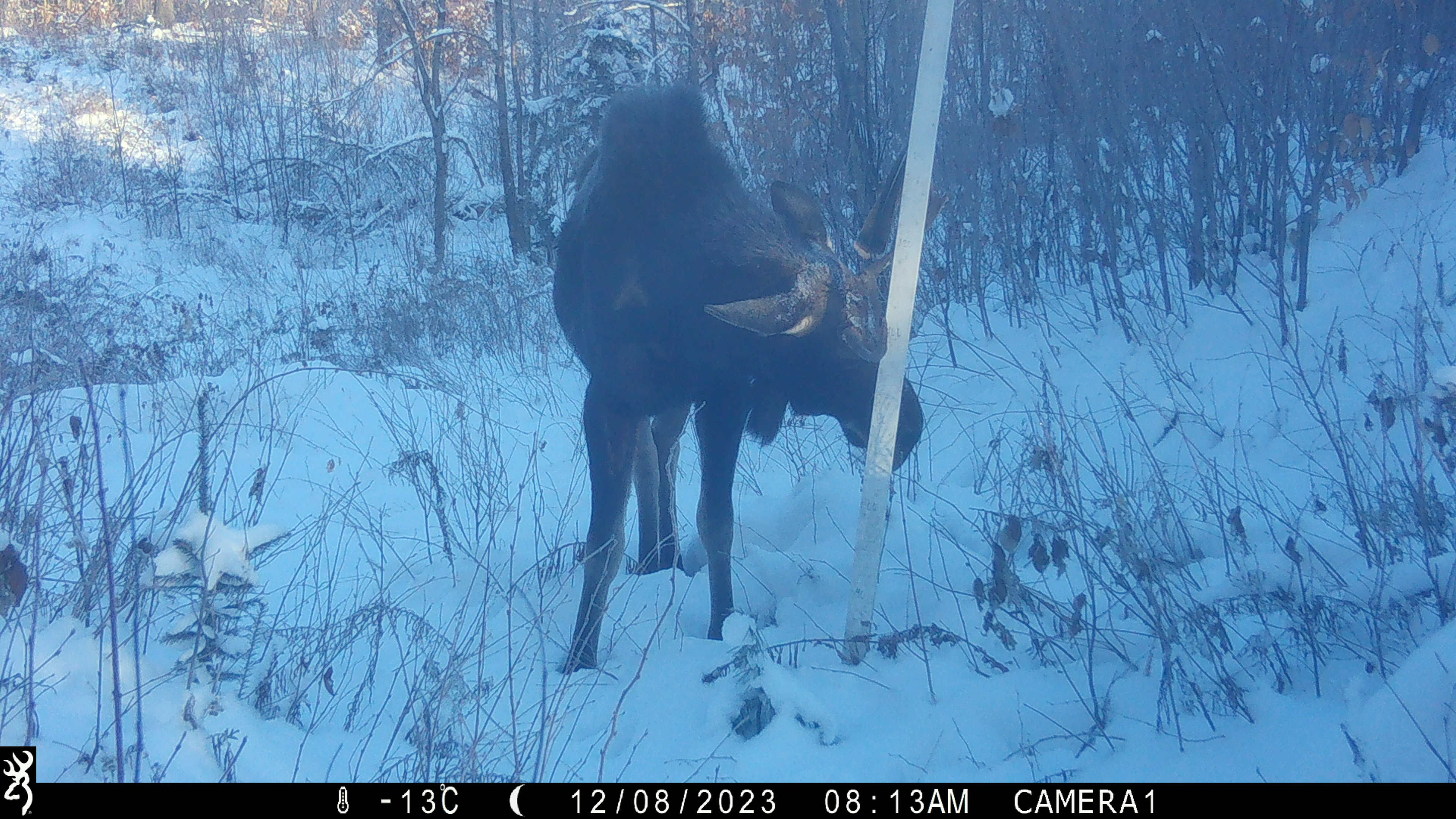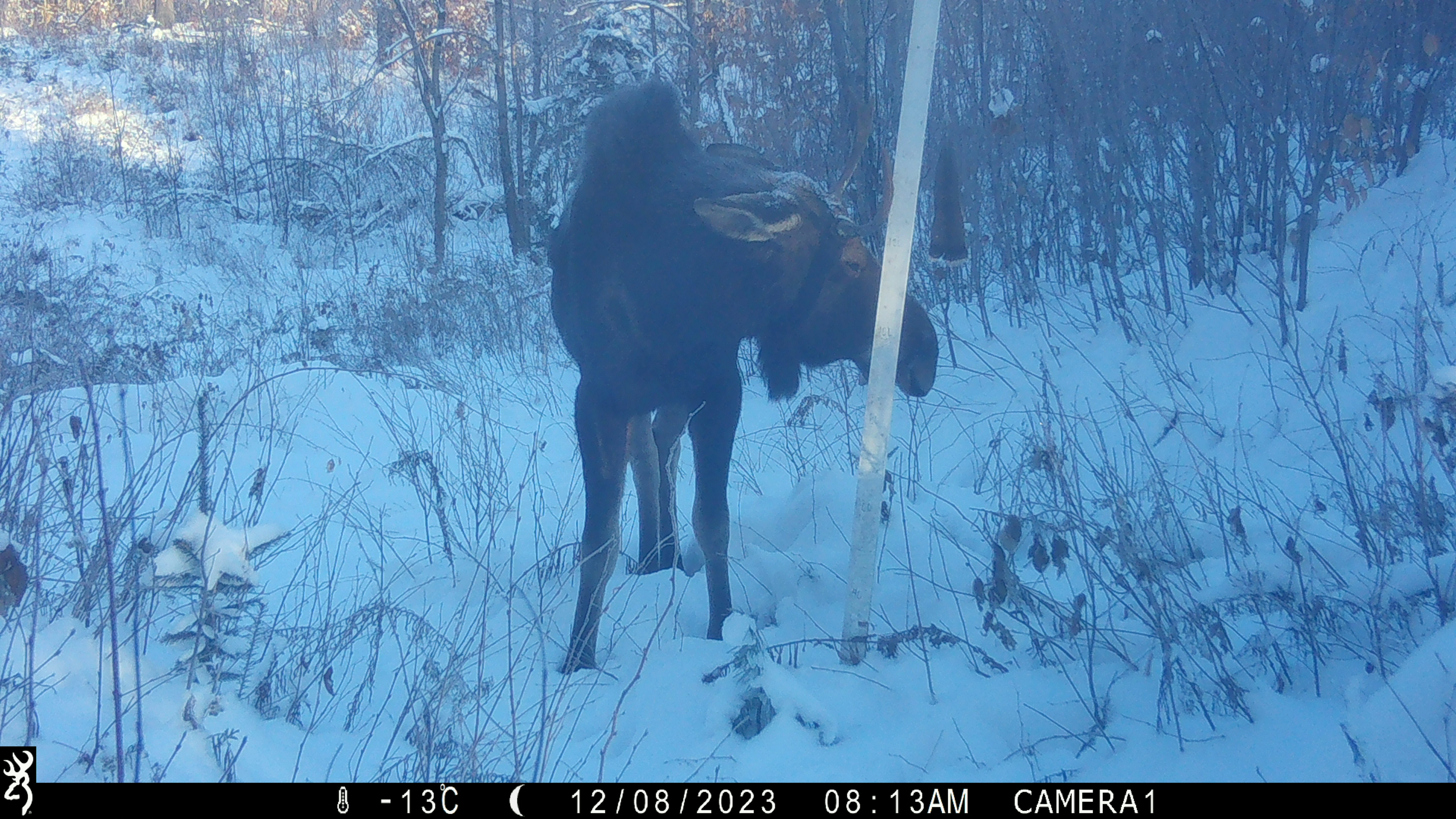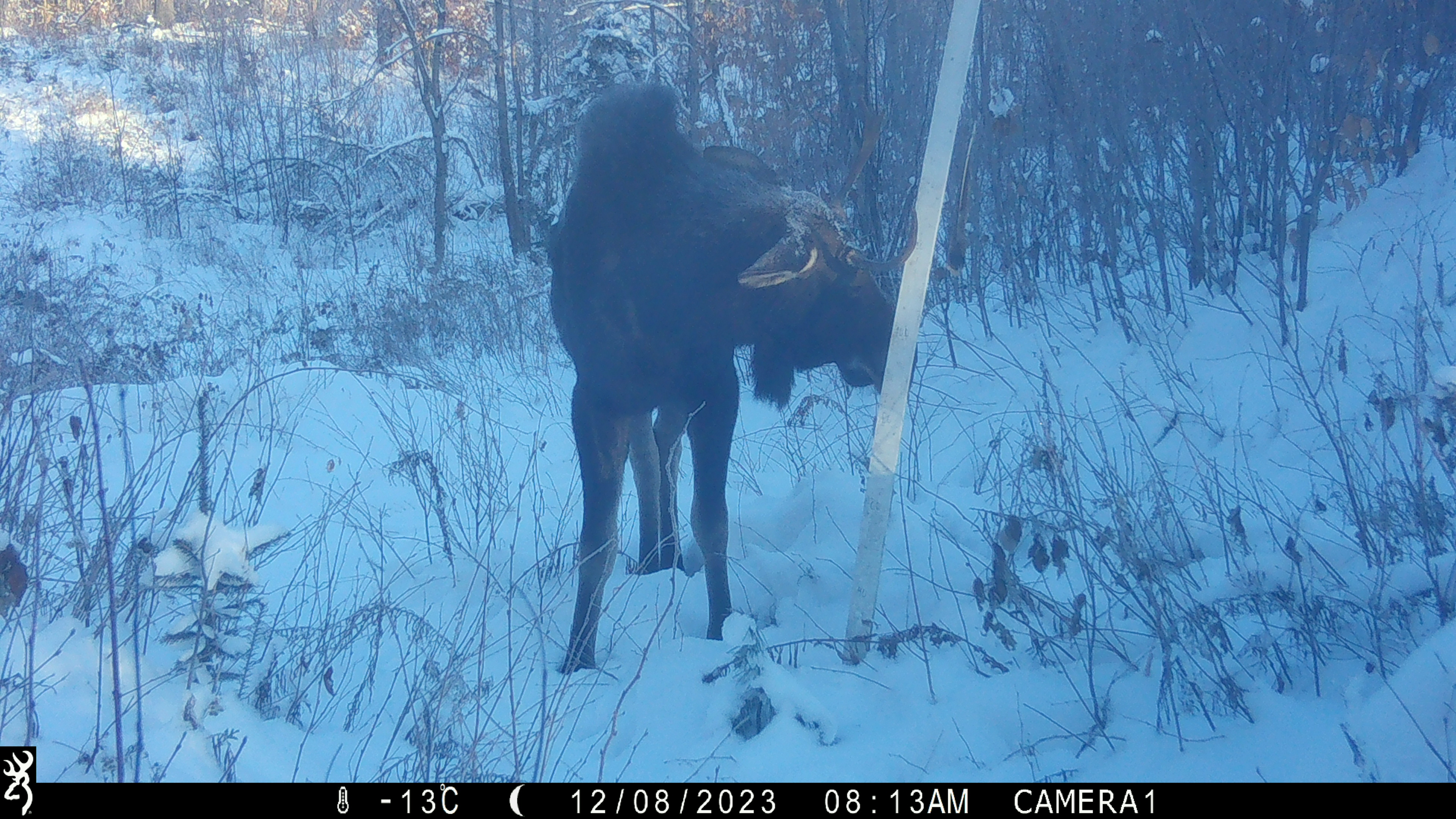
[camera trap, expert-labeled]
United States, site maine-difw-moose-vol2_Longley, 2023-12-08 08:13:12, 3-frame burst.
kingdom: Animalia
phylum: Chordata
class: Mammalia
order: Artiodactyla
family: Cervidae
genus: Alces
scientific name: Alces alces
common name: moose